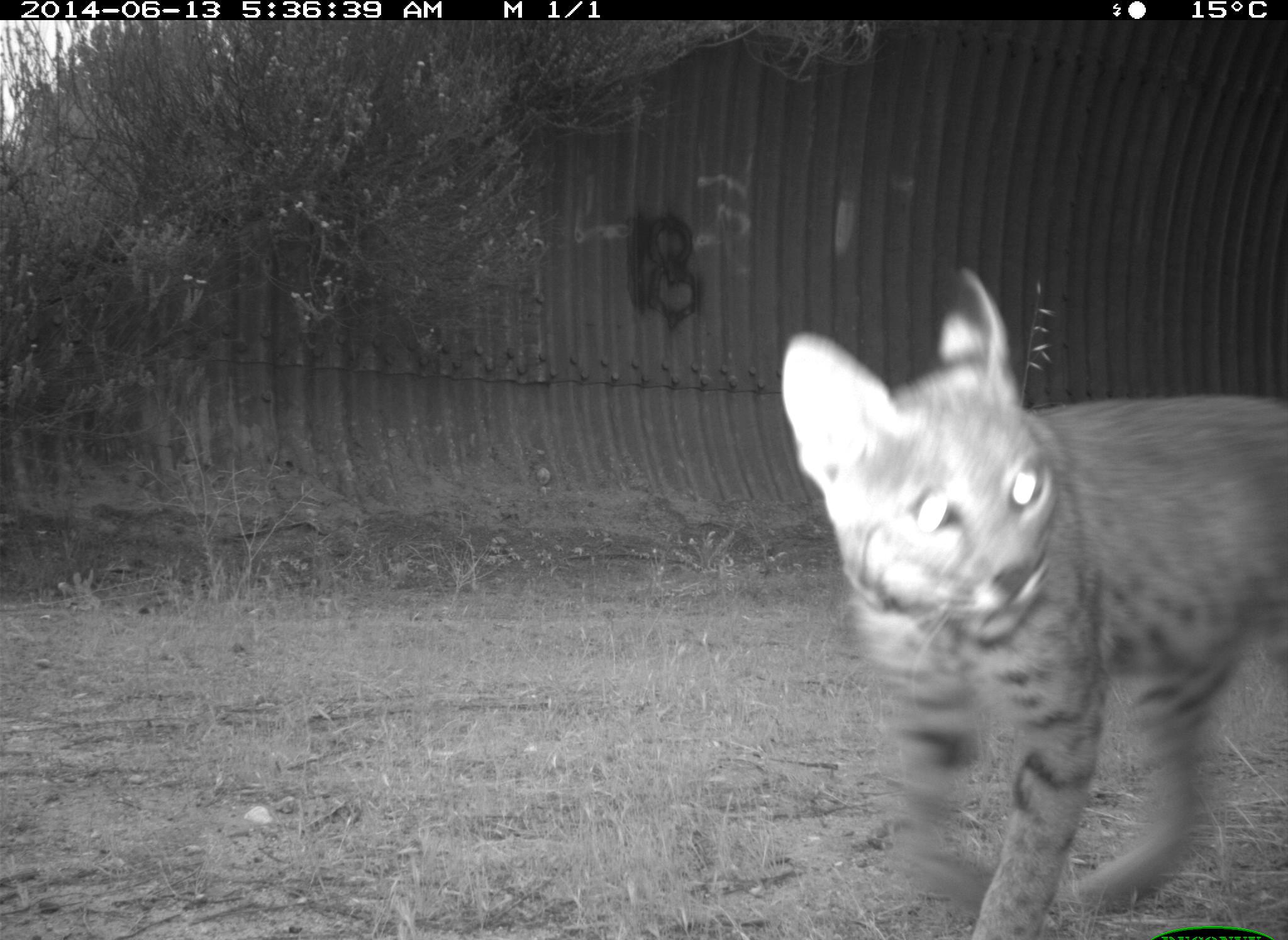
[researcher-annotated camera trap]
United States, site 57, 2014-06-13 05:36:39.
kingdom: Animalia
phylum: Chordata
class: Mammalia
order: Carnivora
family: Felidae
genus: Lynx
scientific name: Lynx rufus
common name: bobcat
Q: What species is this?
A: Bobcat (Lynx rufus).